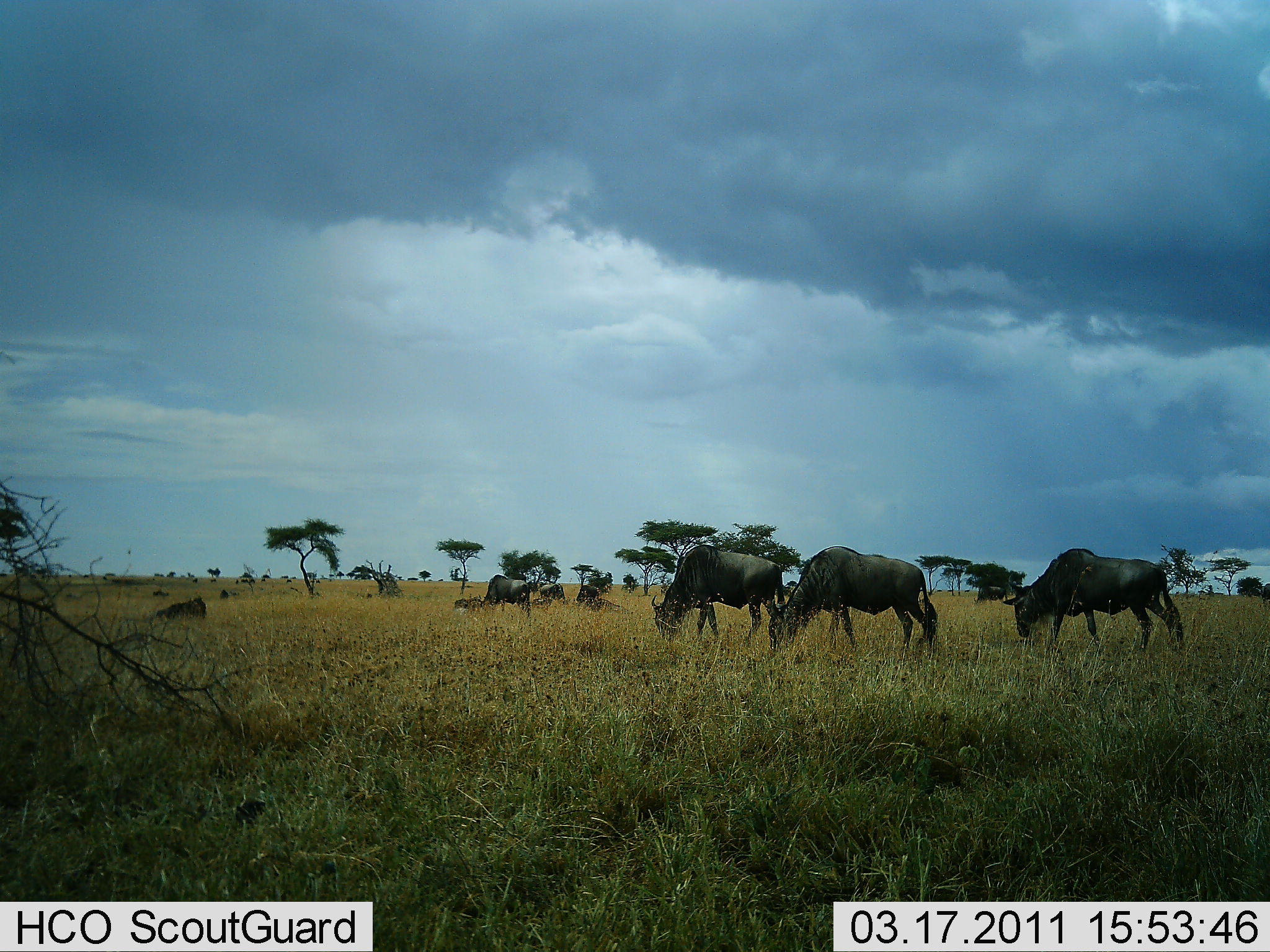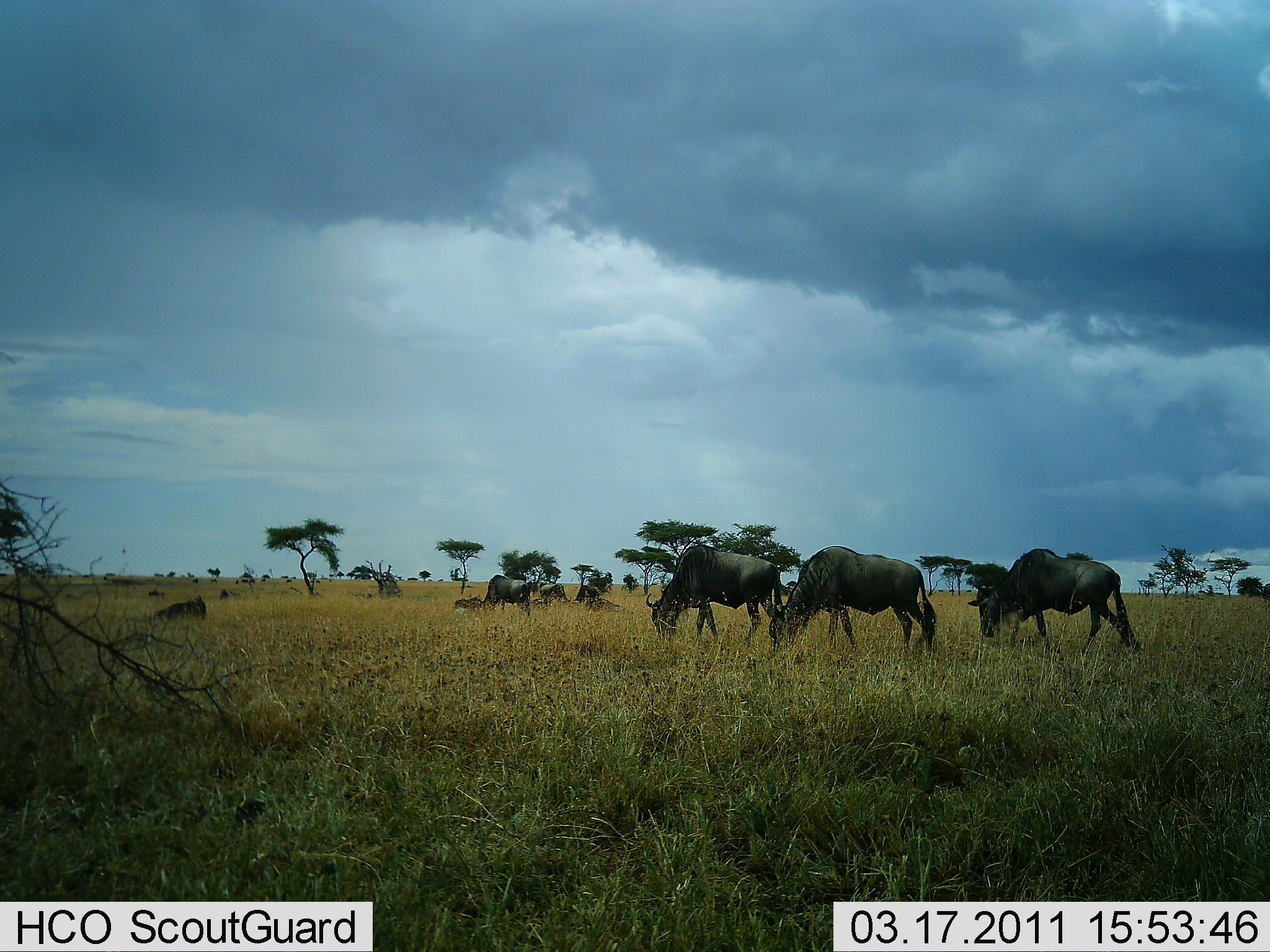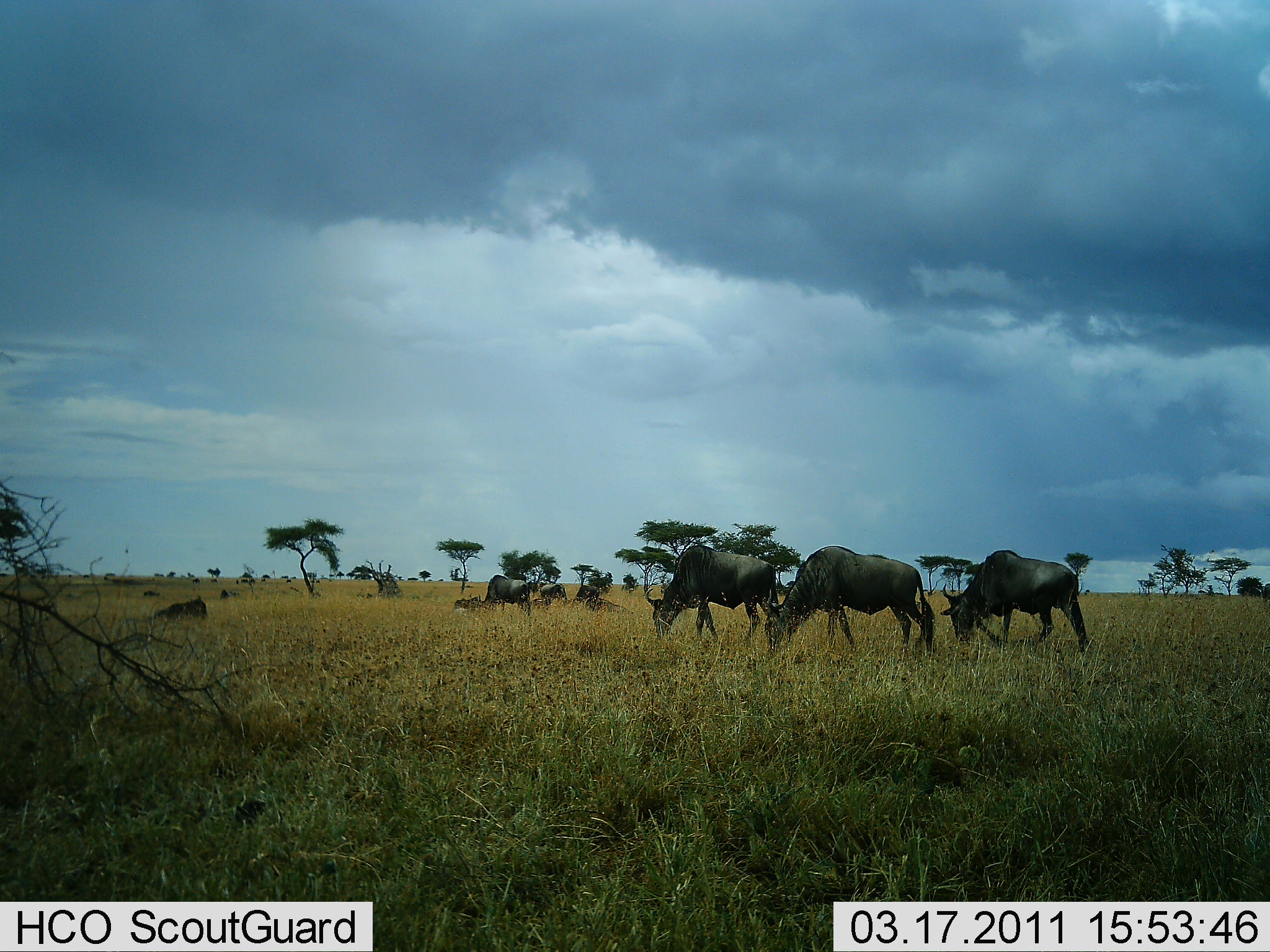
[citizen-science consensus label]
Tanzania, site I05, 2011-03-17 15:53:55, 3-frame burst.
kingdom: Animalia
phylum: Chordata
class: Mammalia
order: Artiodactyla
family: Bovidae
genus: Connochaetes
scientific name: Connochaetes taurinus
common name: blue wildebeest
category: wildebeest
Wildebeest (blue wildebeest) (Connochaetes taurinus), count 8. Behavior (volunteer vote fractions): standing 27%, resting 27%, moving 45%, interacting 0%. Young present (vote fraction): 0%. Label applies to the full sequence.